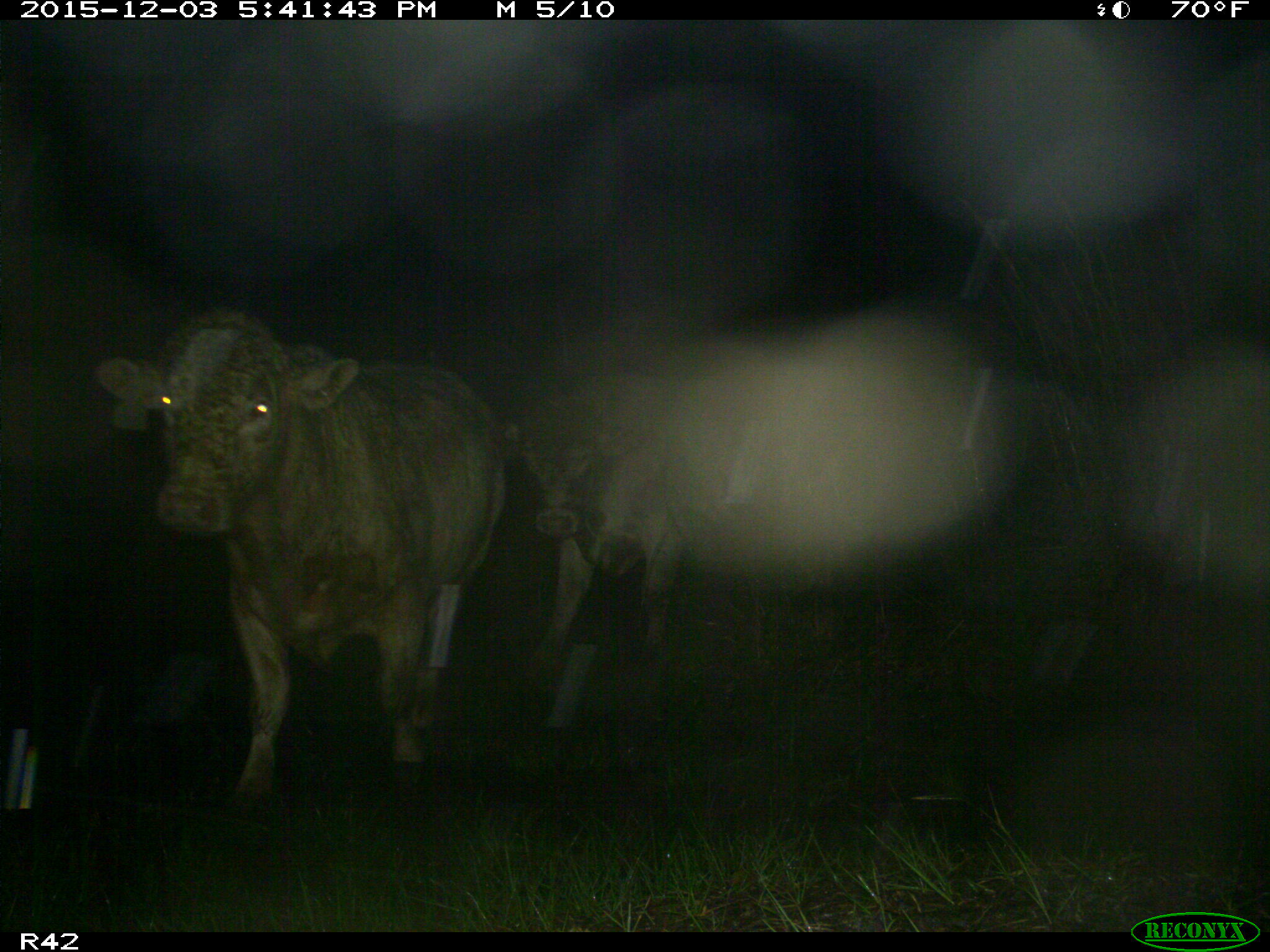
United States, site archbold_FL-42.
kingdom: Animalia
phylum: Chordata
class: Mammalia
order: Artiodactyla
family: Bovidae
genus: Bos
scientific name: Bos taurus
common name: domestic cow